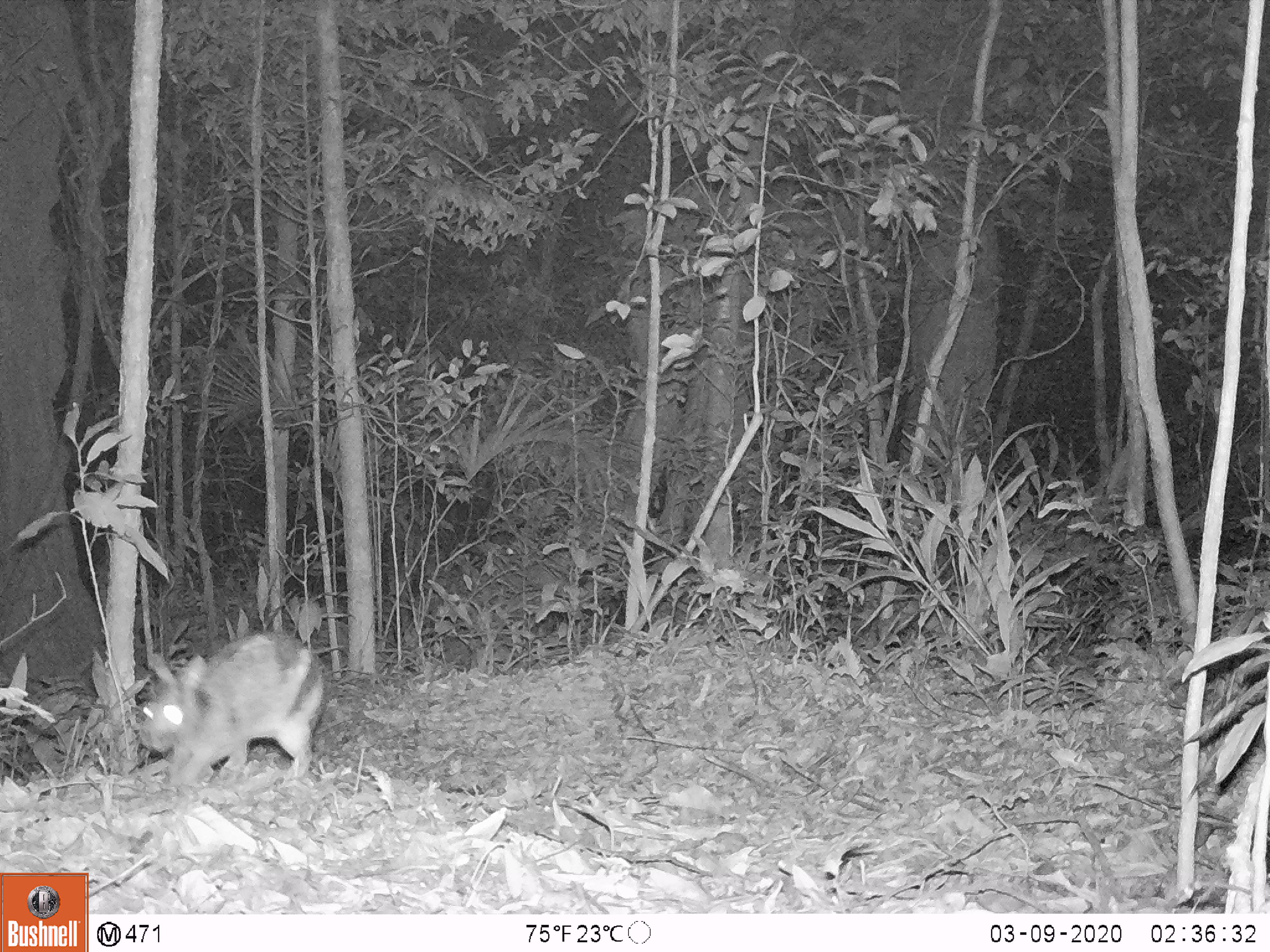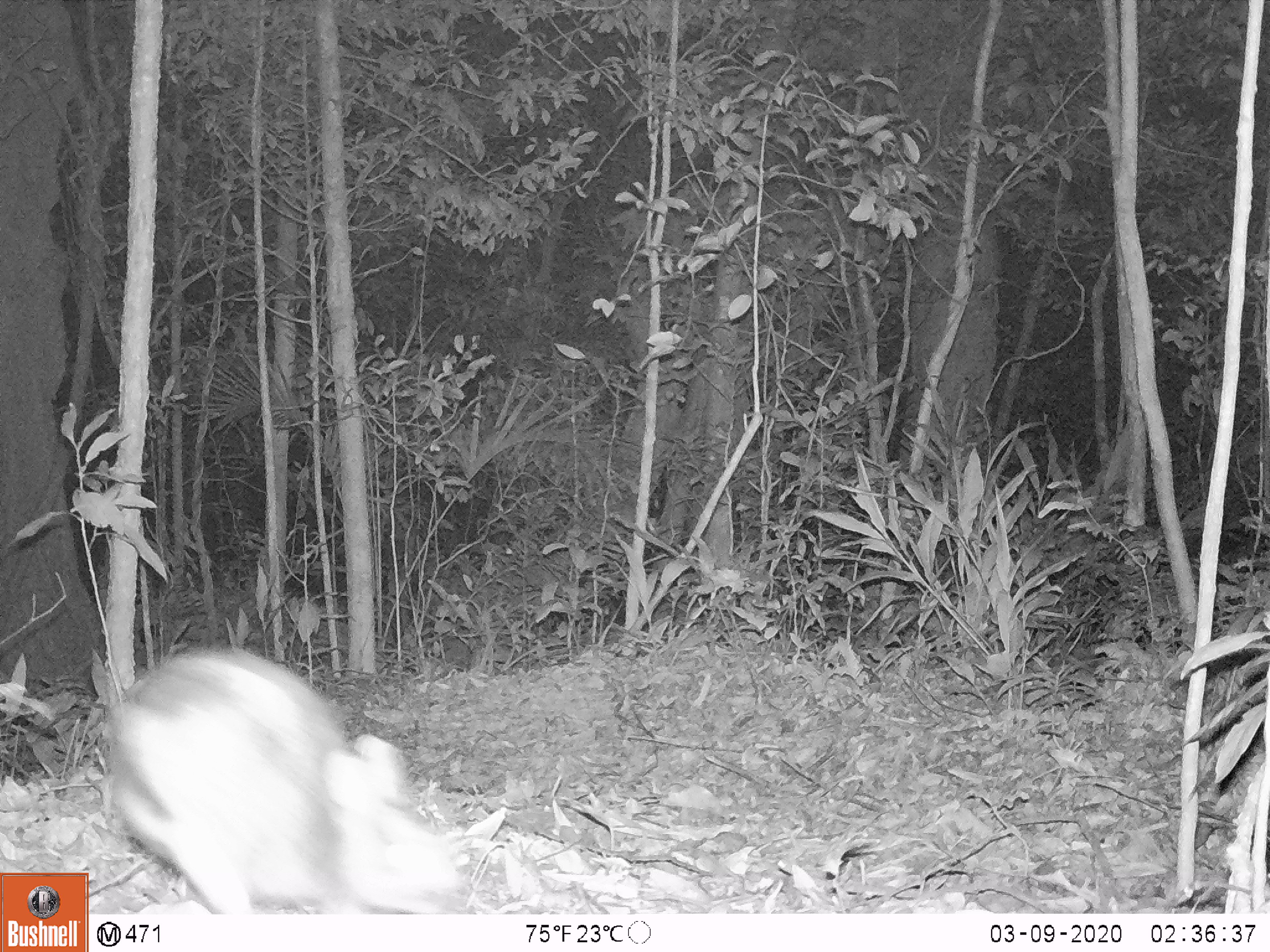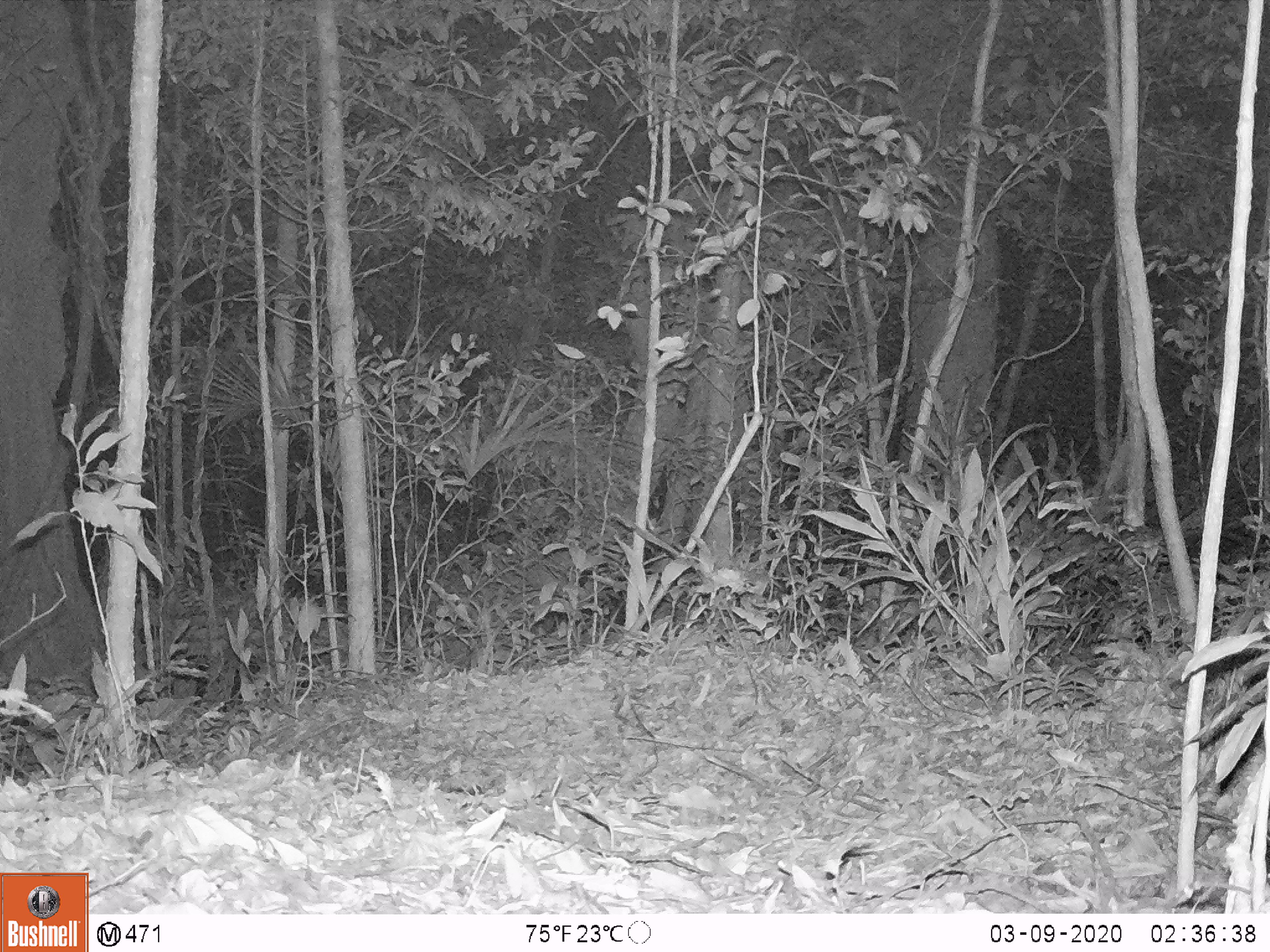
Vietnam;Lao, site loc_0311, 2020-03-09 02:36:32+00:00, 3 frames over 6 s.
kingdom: Animalia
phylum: Chordata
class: Mammalia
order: Lagomorpha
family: Leporidae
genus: Nesolagus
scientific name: Nesolagus timminsi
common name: annamite striped rabbit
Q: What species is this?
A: Annamite striped rabbit (Nesolagus timminsi).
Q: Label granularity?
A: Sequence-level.